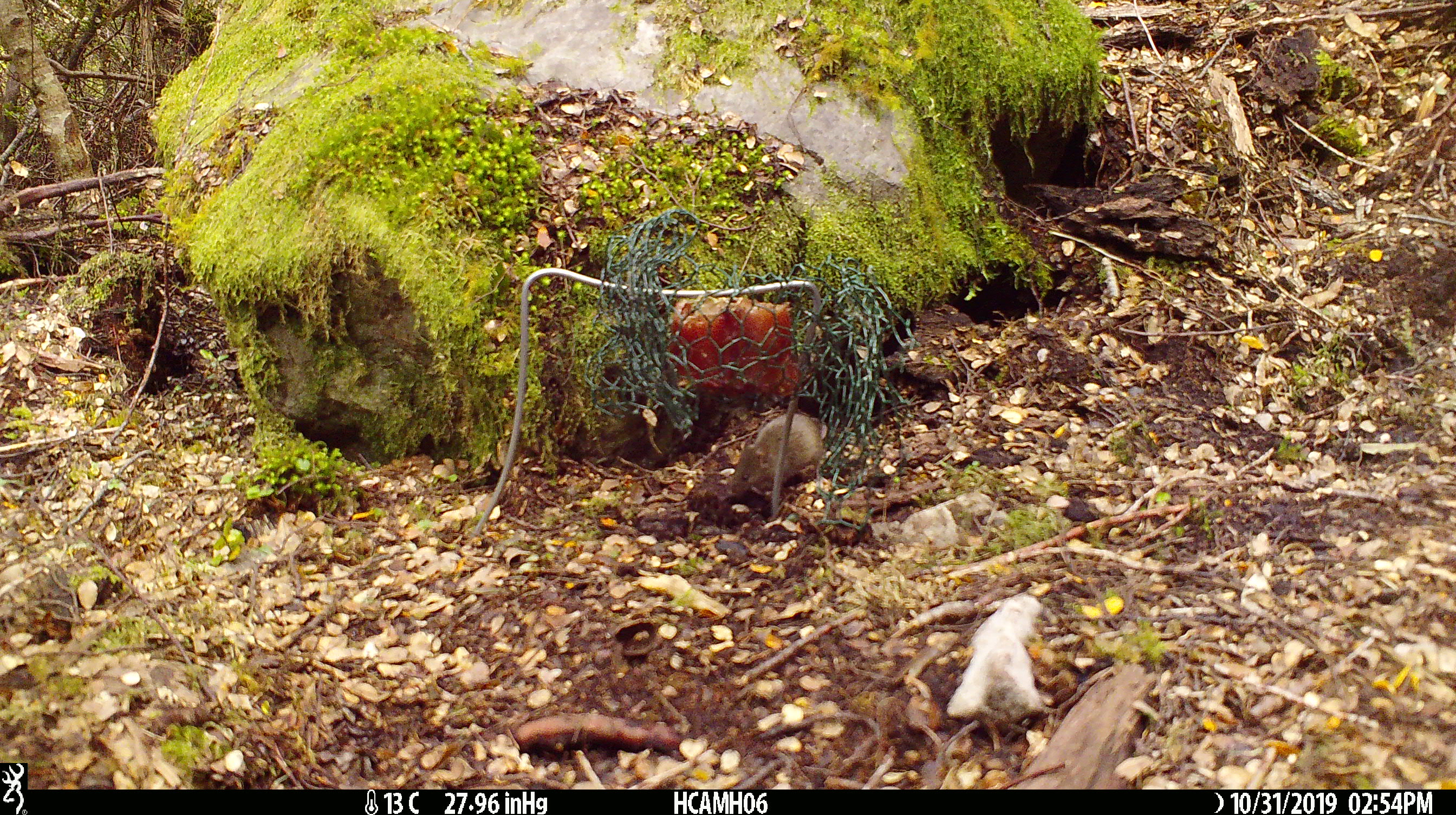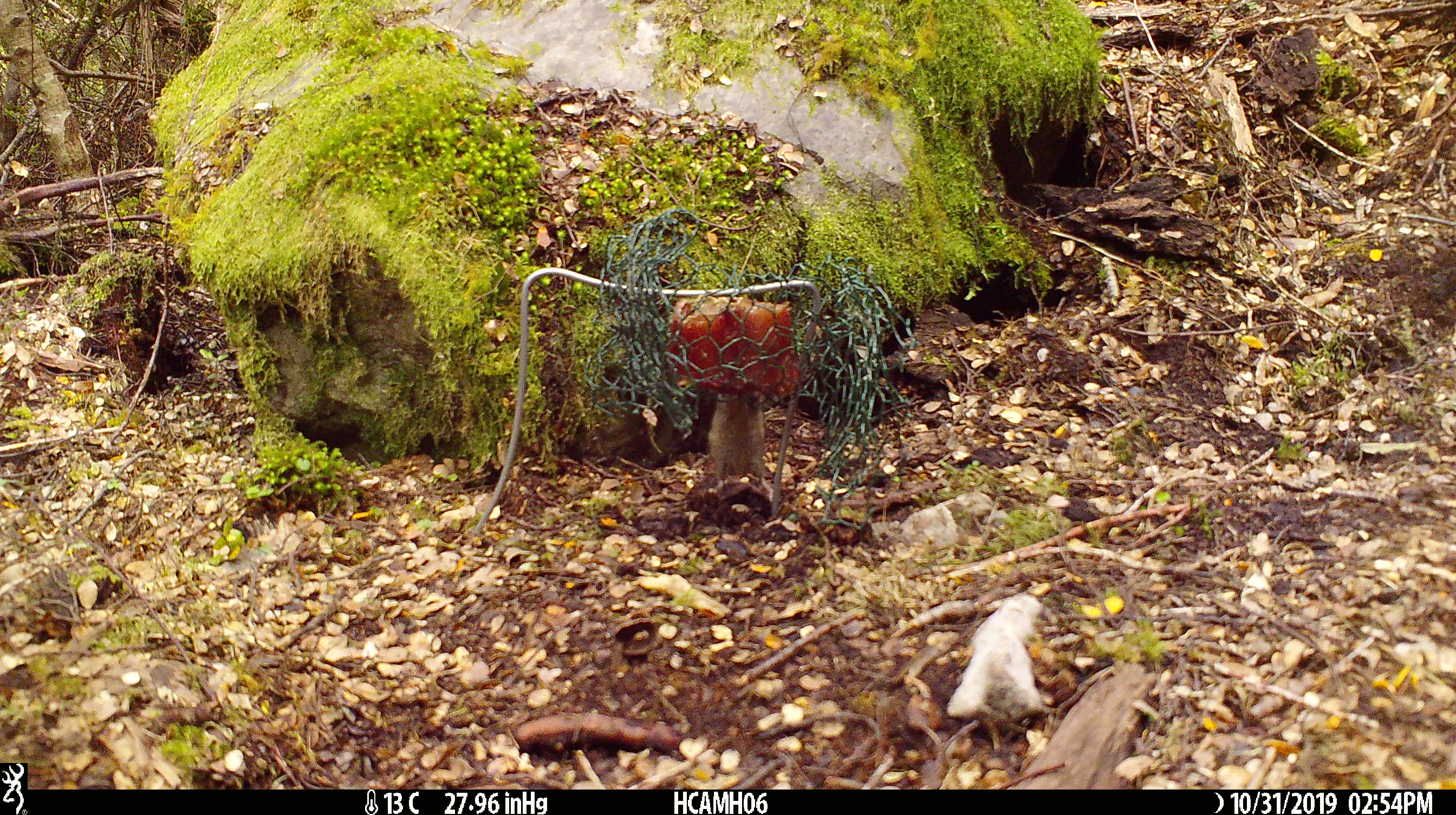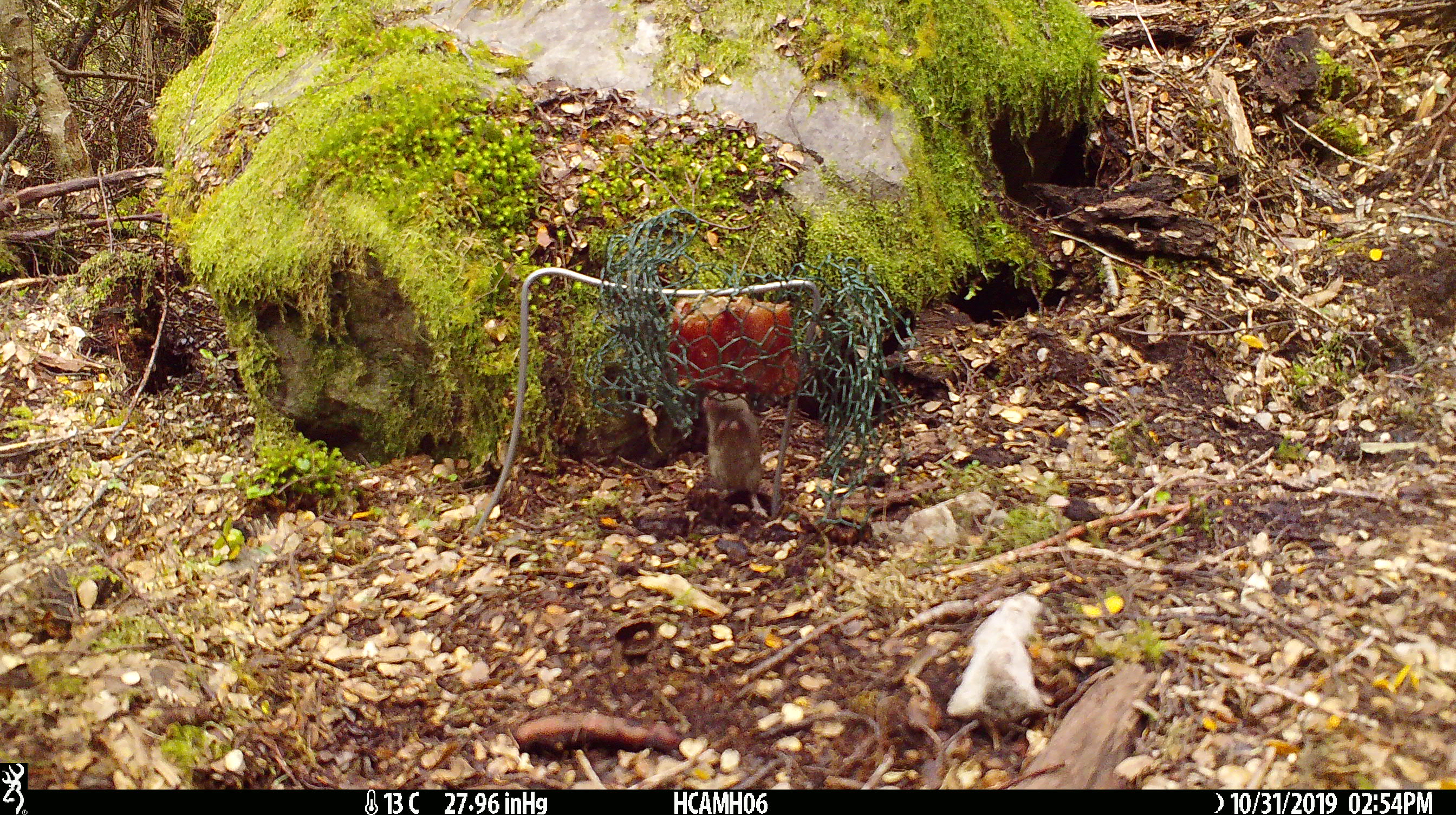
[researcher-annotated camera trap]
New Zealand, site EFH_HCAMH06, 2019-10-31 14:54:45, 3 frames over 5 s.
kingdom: Animalia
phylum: Chordata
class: Mammalia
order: Rodentia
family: Muridae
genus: Mus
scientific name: Mus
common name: mouse